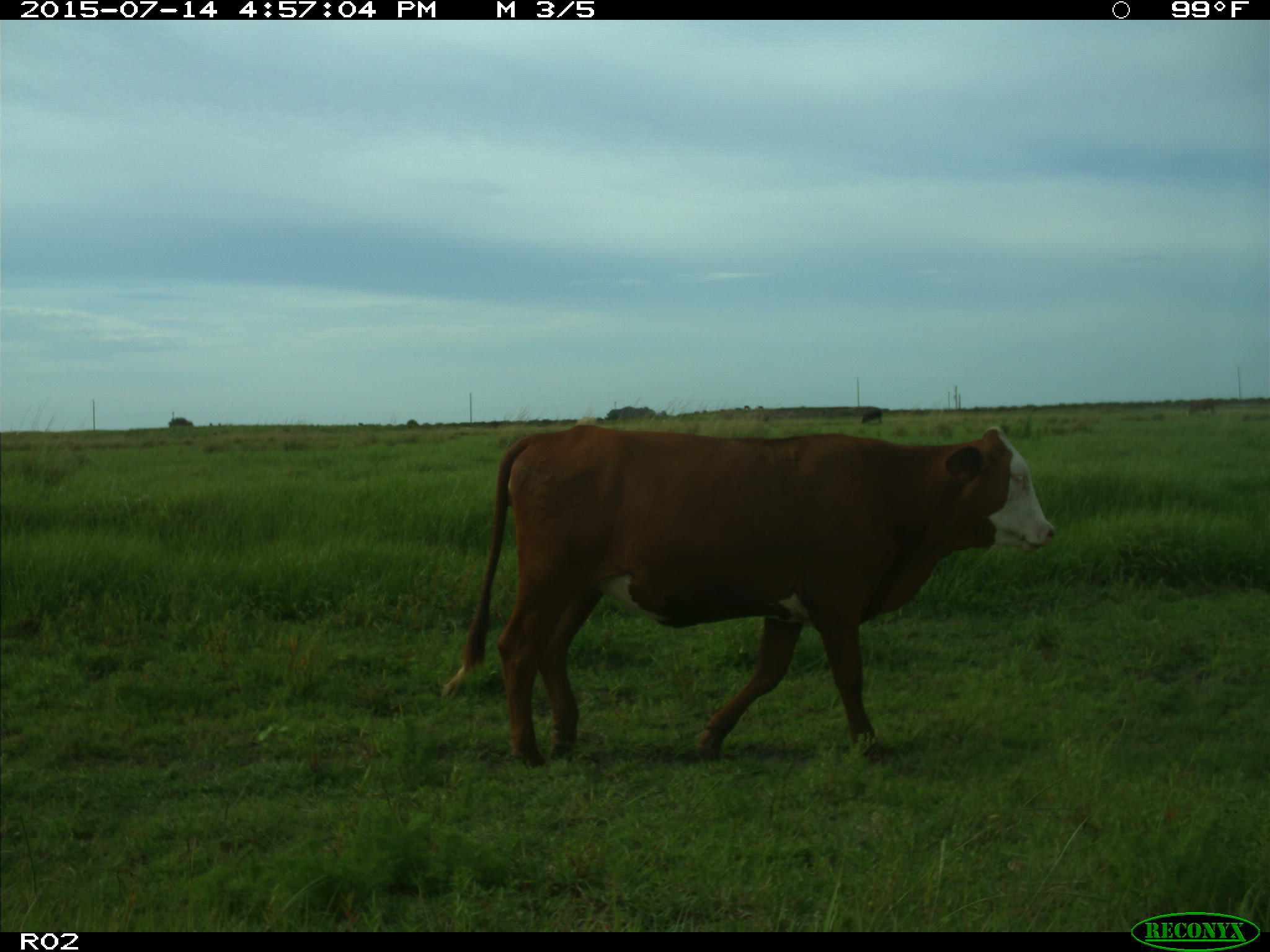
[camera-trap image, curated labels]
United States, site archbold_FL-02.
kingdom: Animalia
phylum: Chordata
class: Mammalia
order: Artiodactyla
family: Bovidae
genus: Bos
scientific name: Bos taurus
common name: domestic cow